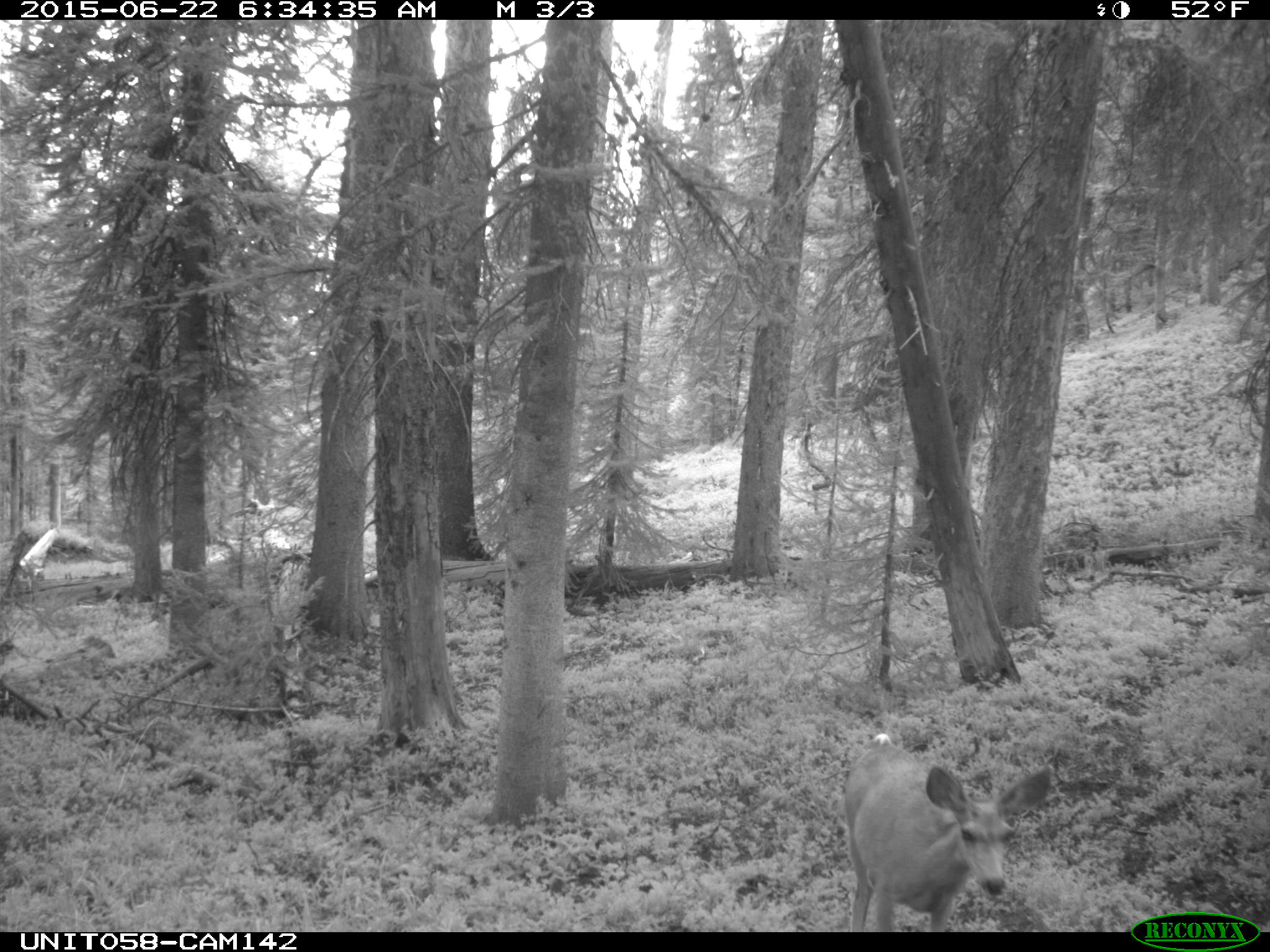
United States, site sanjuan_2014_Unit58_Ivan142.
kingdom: Animalia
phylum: Chordata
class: Mammalia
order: Artiodactyla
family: Cervidae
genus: Odocoileus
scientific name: Odocoileus hemionus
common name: mule deer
Odocoileus hemionus (mule deer).